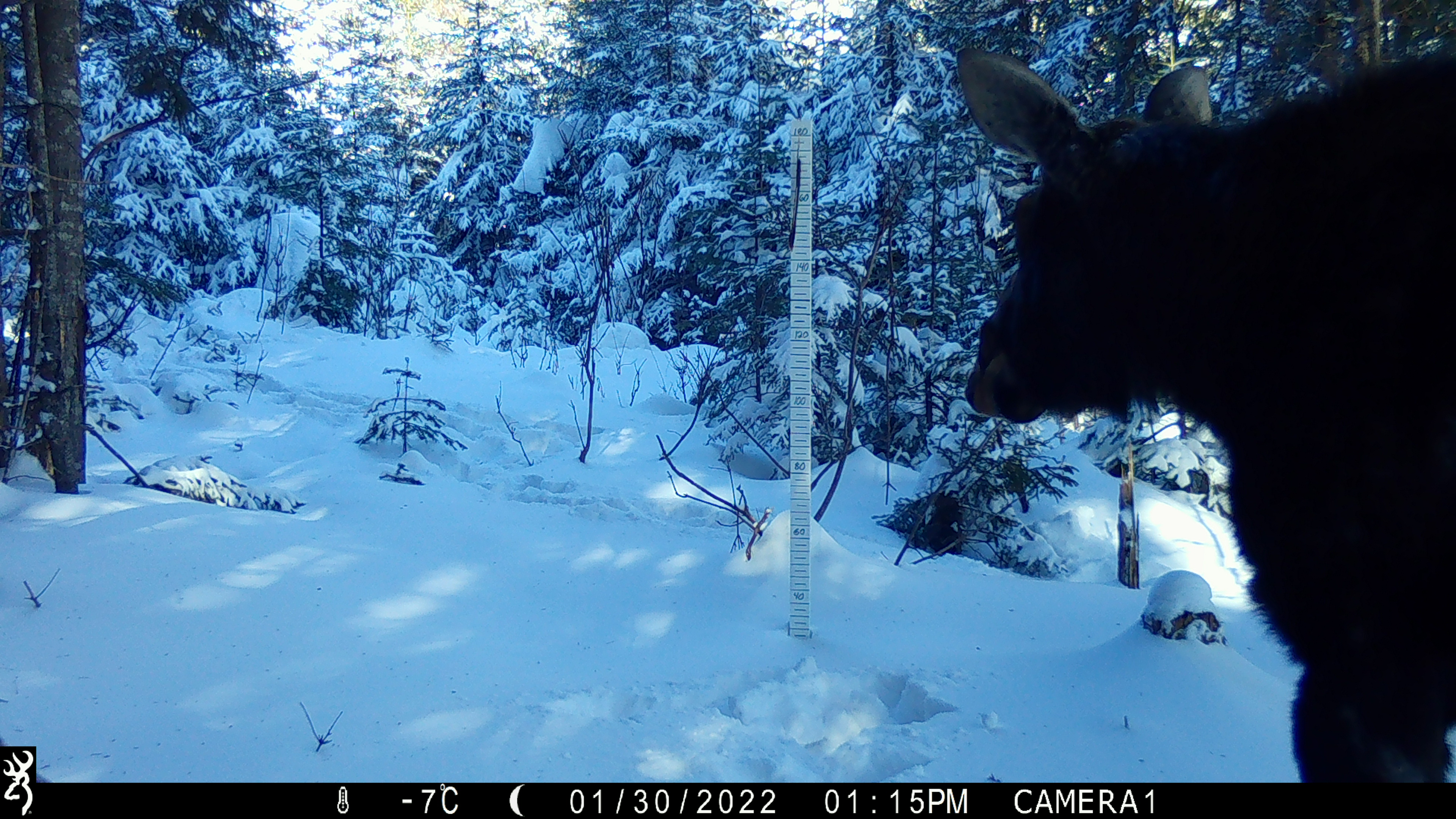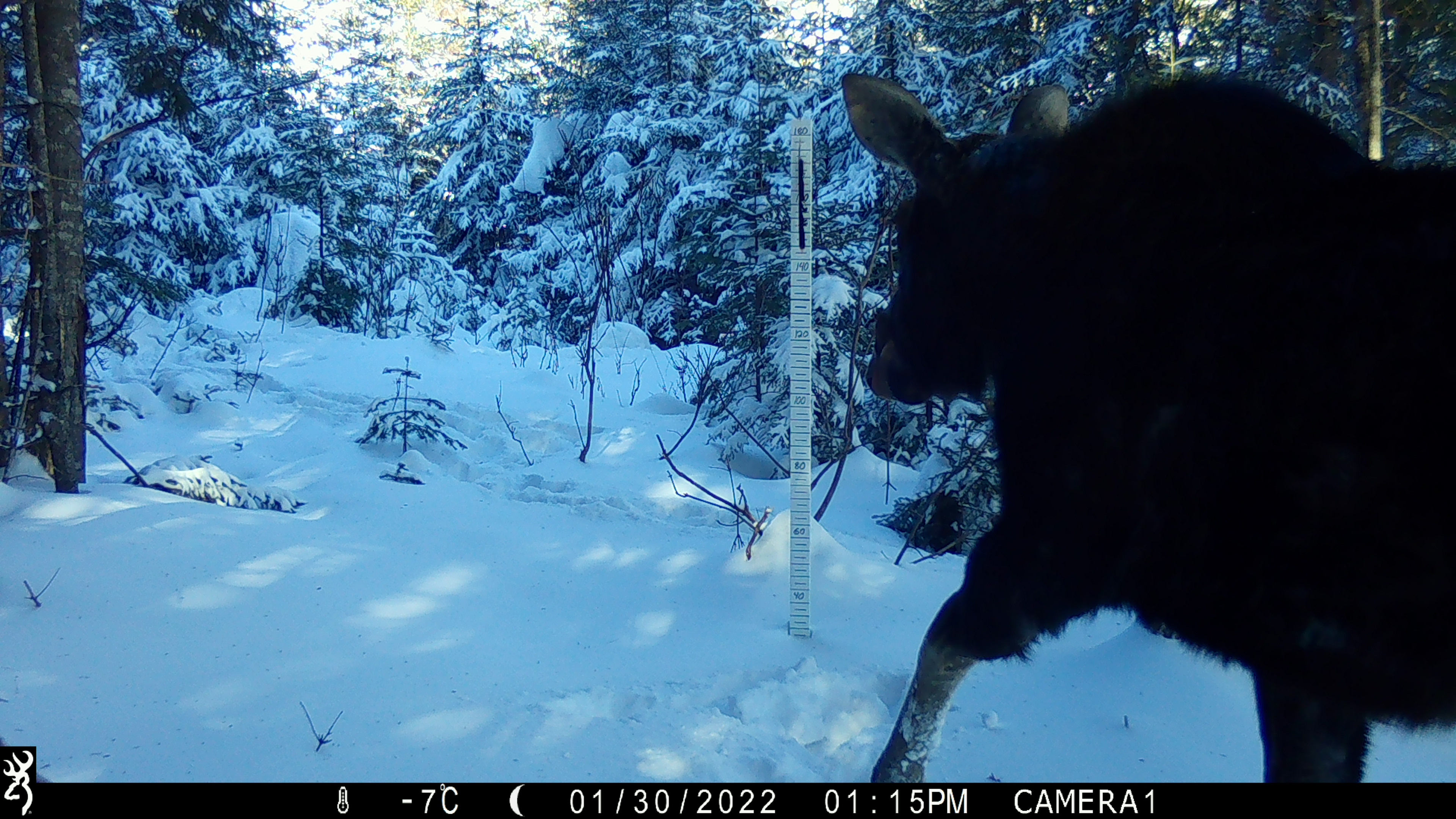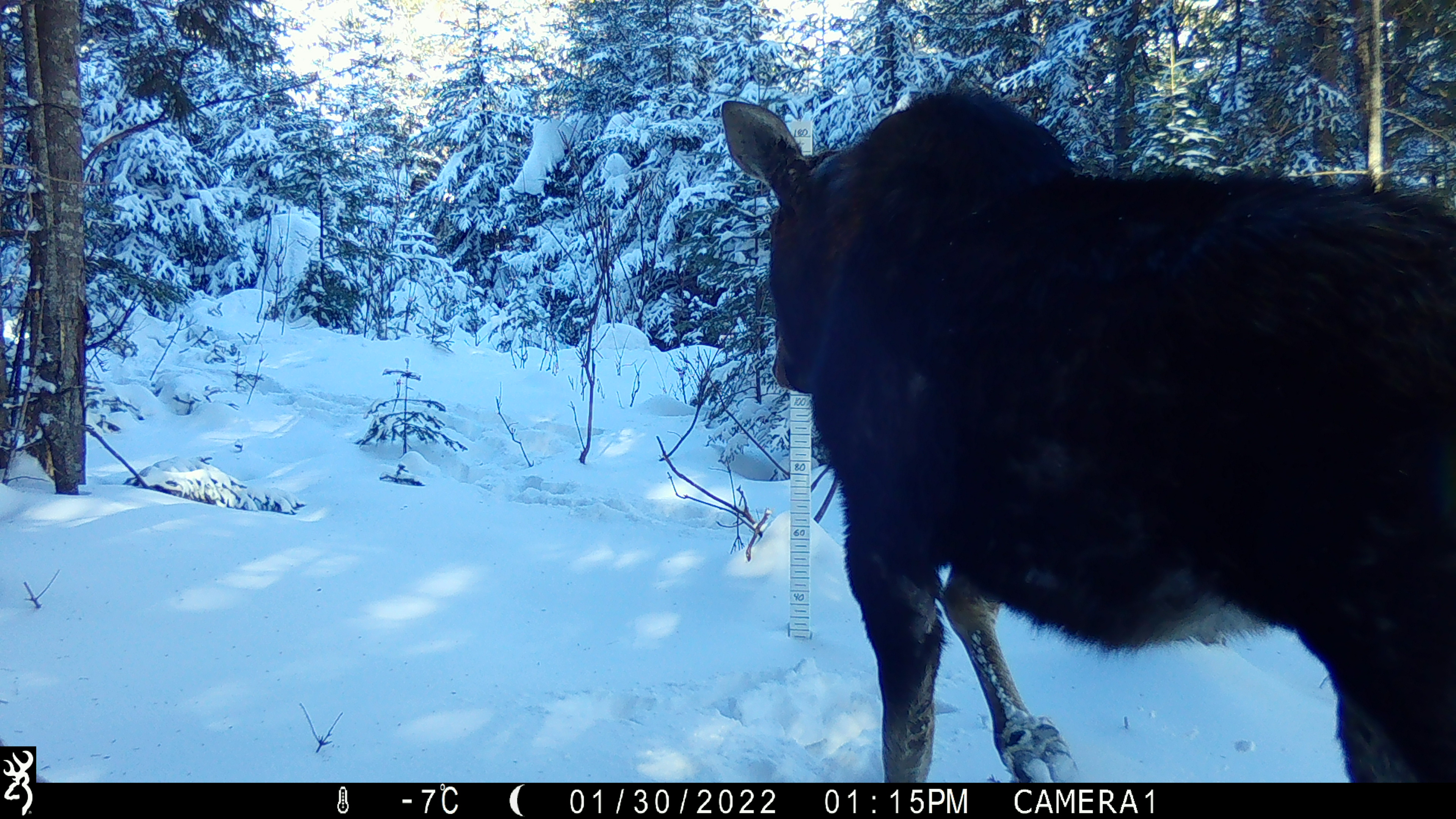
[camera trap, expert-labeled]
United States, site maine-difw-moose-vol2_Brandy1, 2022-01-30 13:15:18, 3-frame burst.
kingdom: Animalia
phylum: Chordata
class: Mammalia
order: Artiodactyla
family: Cervidae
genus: Alces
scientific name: Alces alces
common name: moose